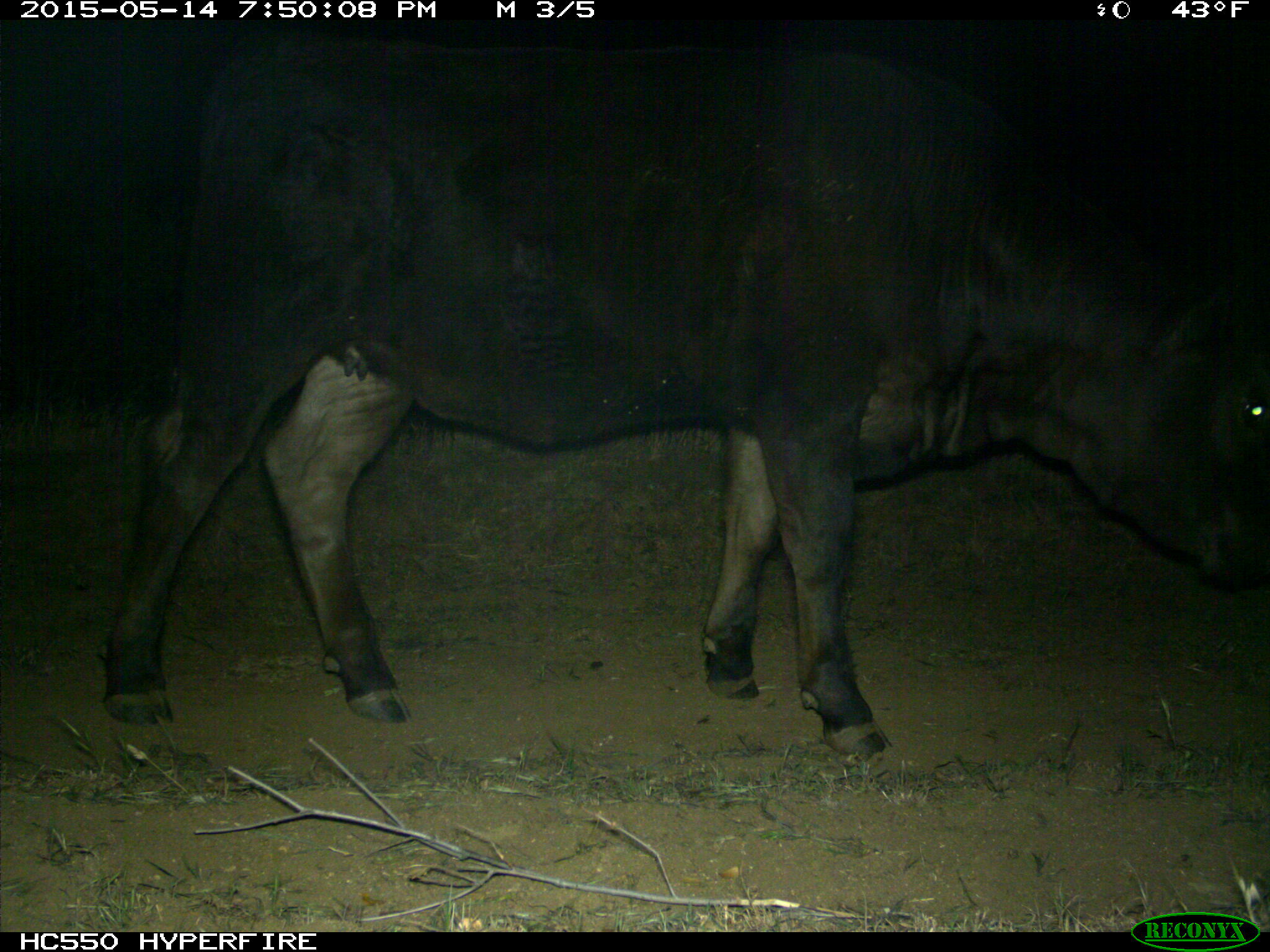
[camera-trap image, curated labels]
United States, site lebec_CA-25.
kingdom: Animalia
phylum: Chordata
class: Mammalia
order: Artiodactyla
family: Bovidae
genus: Bos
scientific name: Bos taurus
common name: domestic cow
Bos taurus (domestic cow).